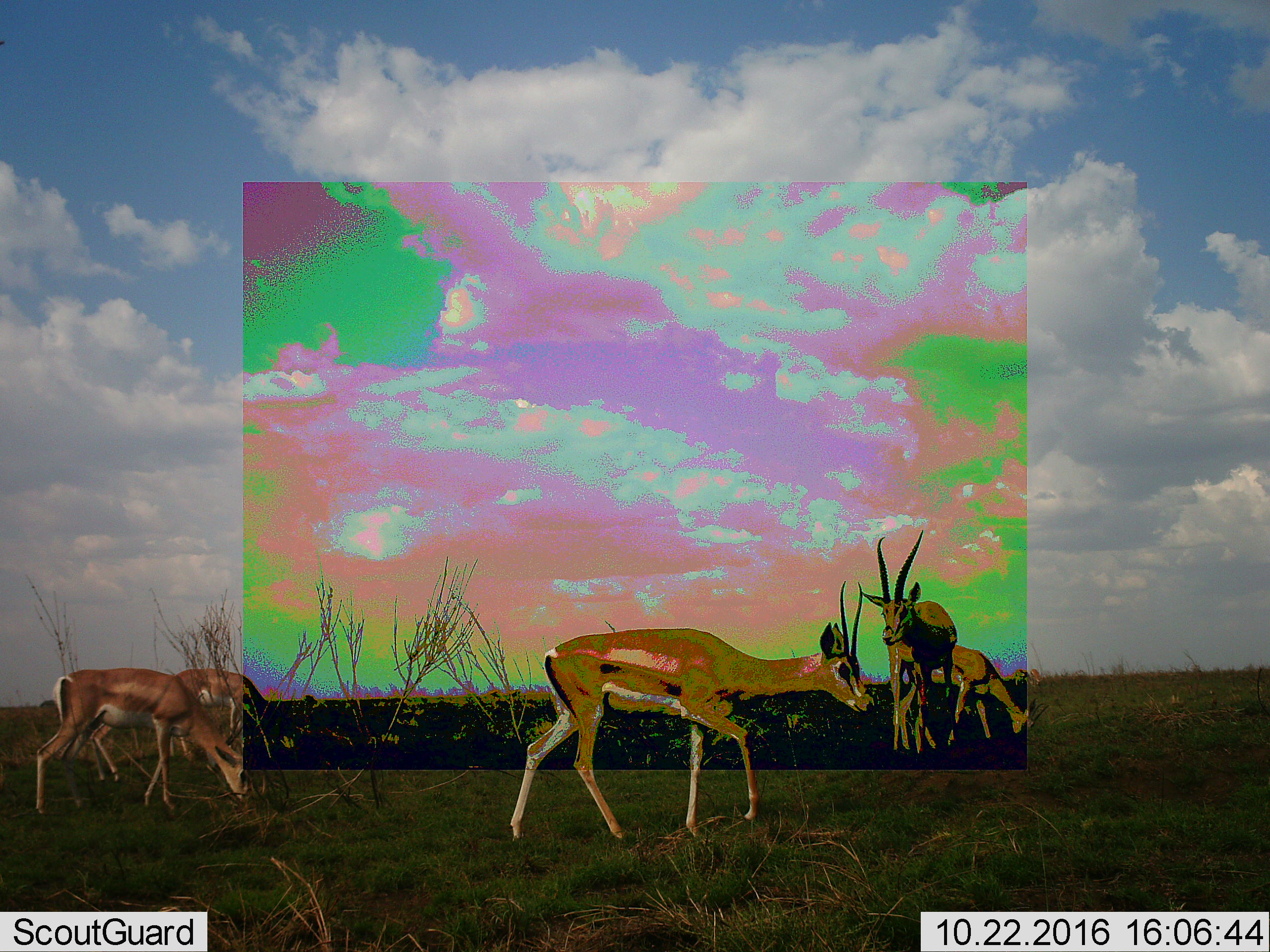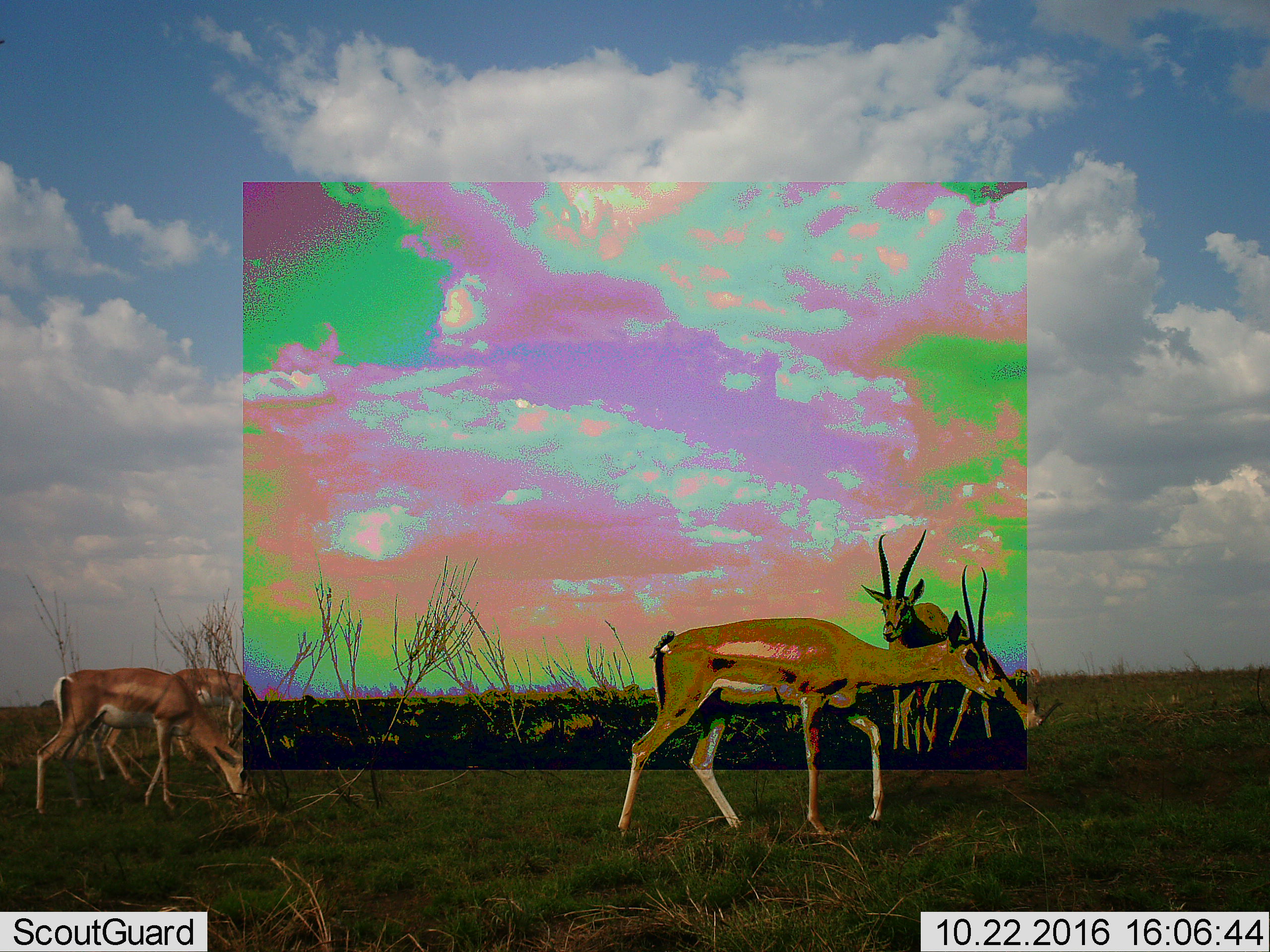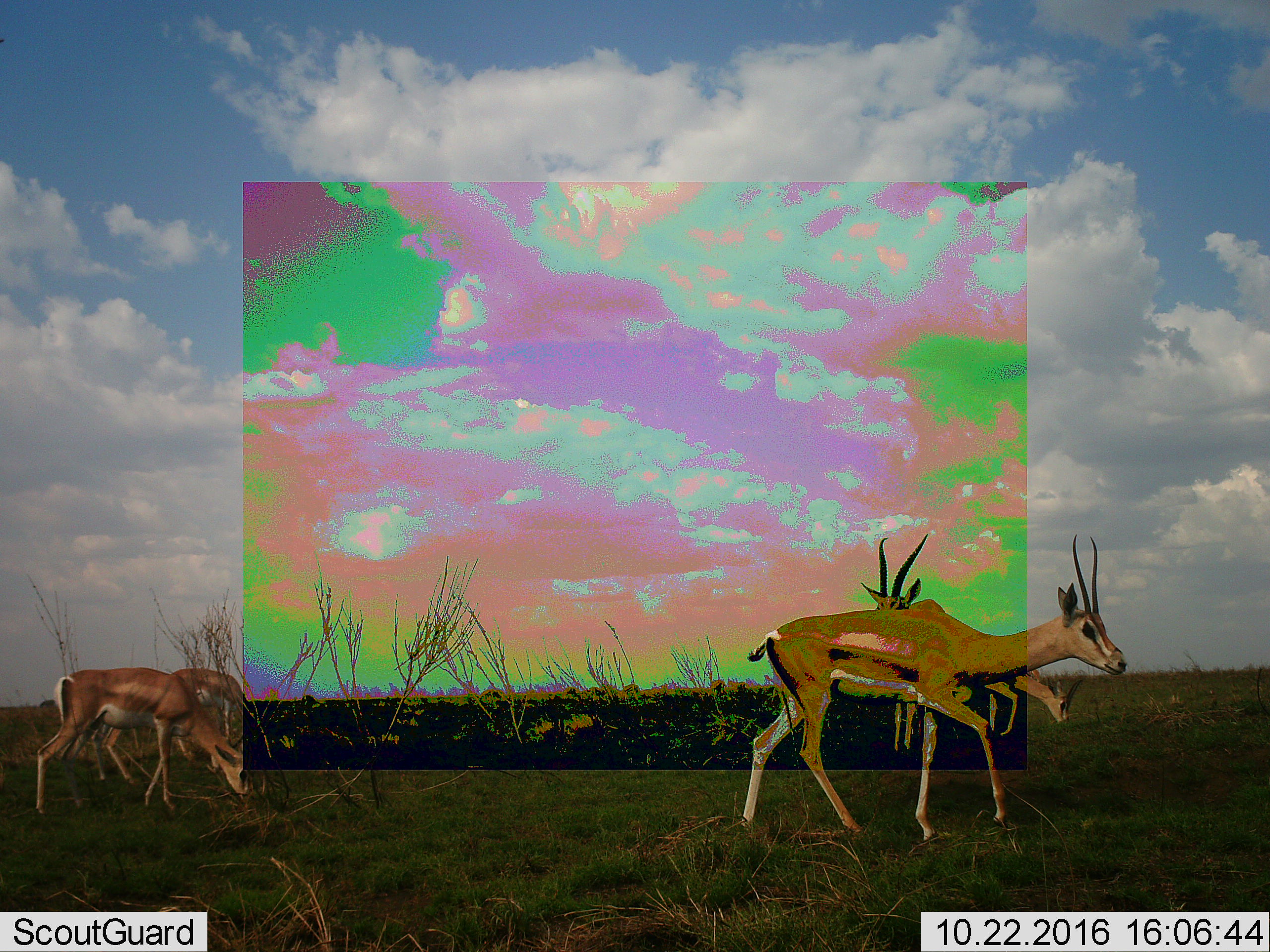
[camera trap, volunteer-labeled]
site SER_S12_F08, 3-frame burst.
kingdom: Animalia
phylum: Chordata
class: Mammalia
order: Artiodactyla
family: Bovidae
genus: Nanger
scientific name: Nanger granti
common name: grant's gazelle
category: gazellegrants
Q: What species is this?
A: Gazellegrants (grant's gazelle) (Nanger granti).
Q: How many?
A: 5.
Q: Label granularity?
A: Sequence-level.